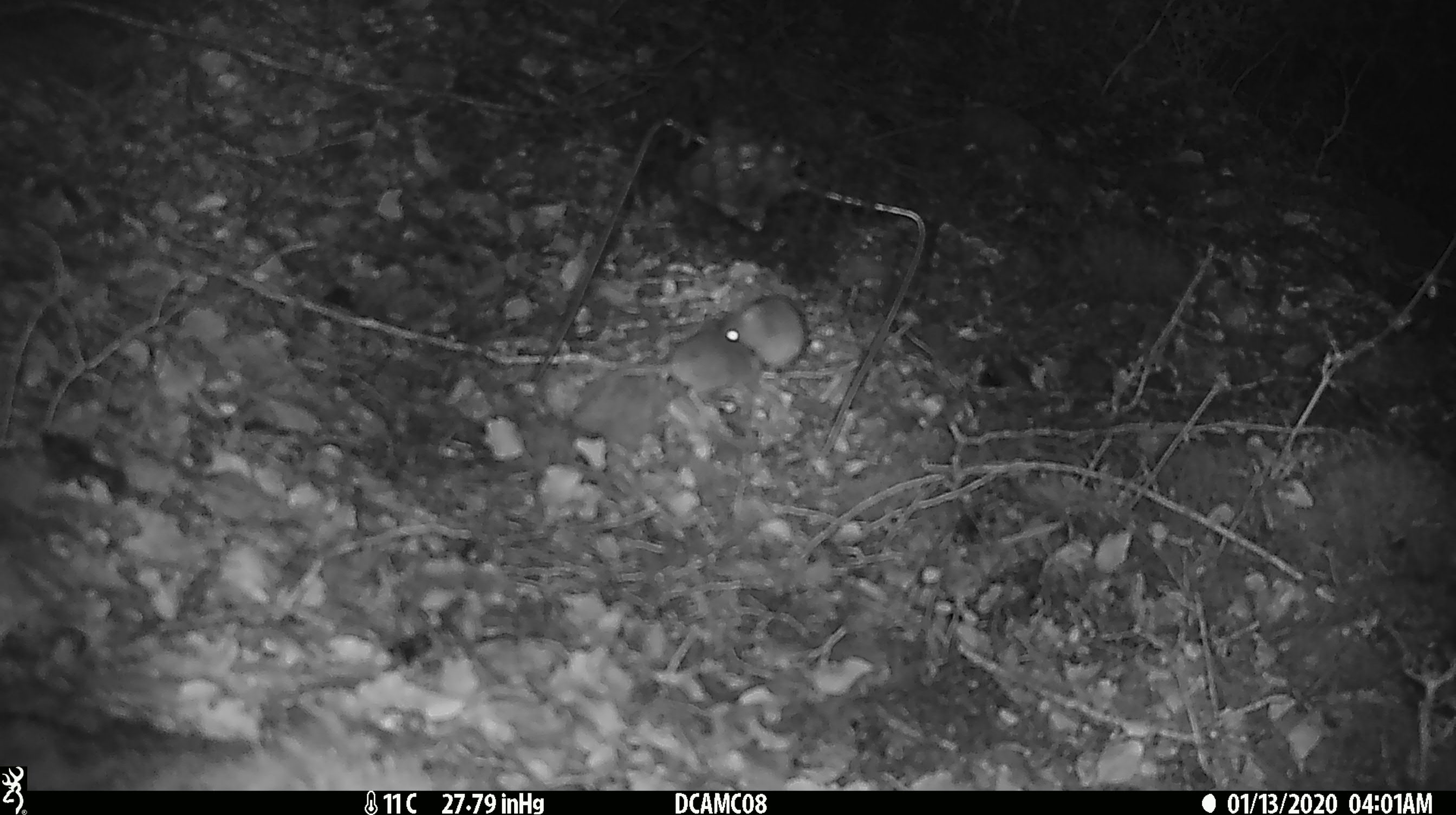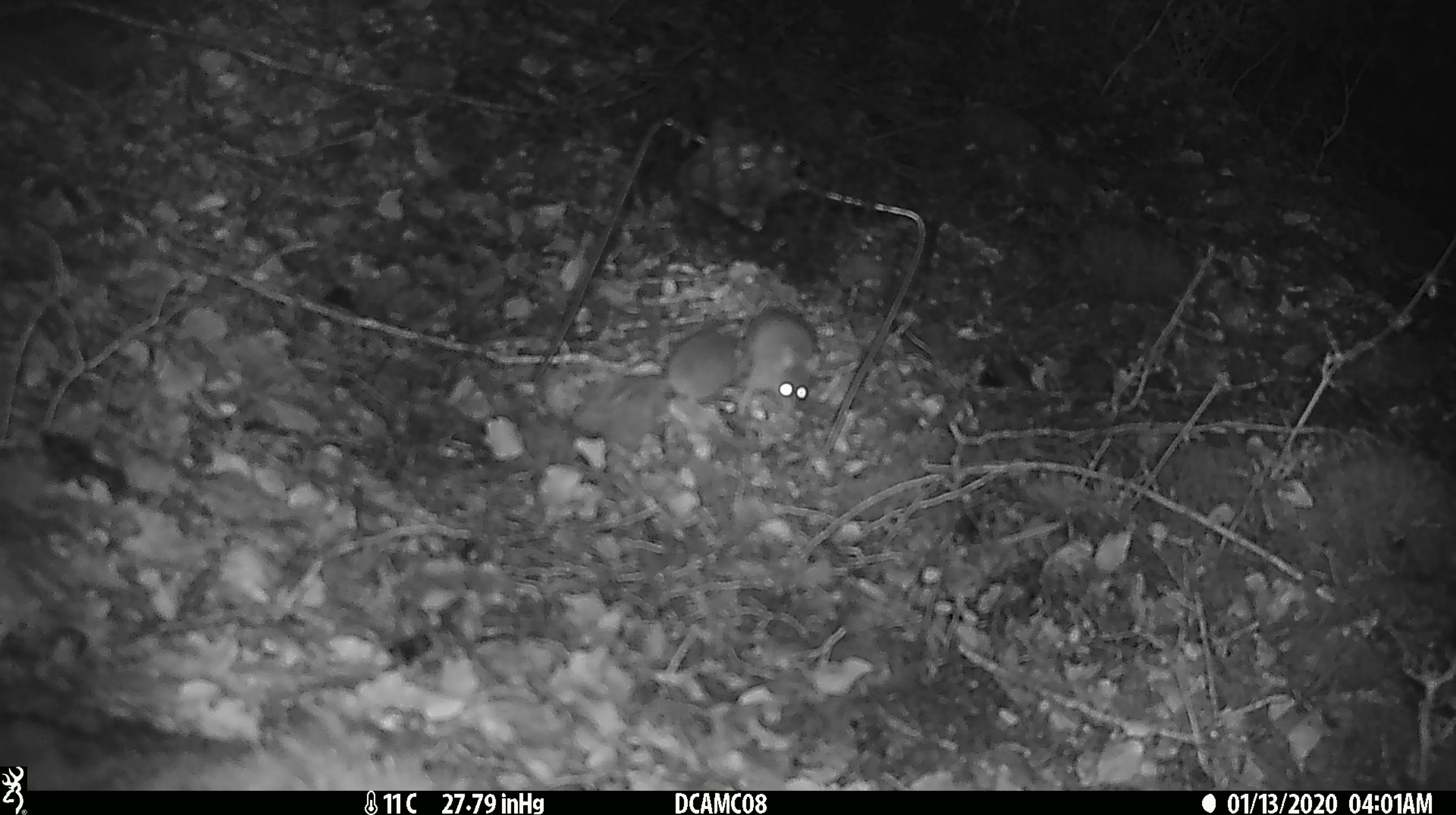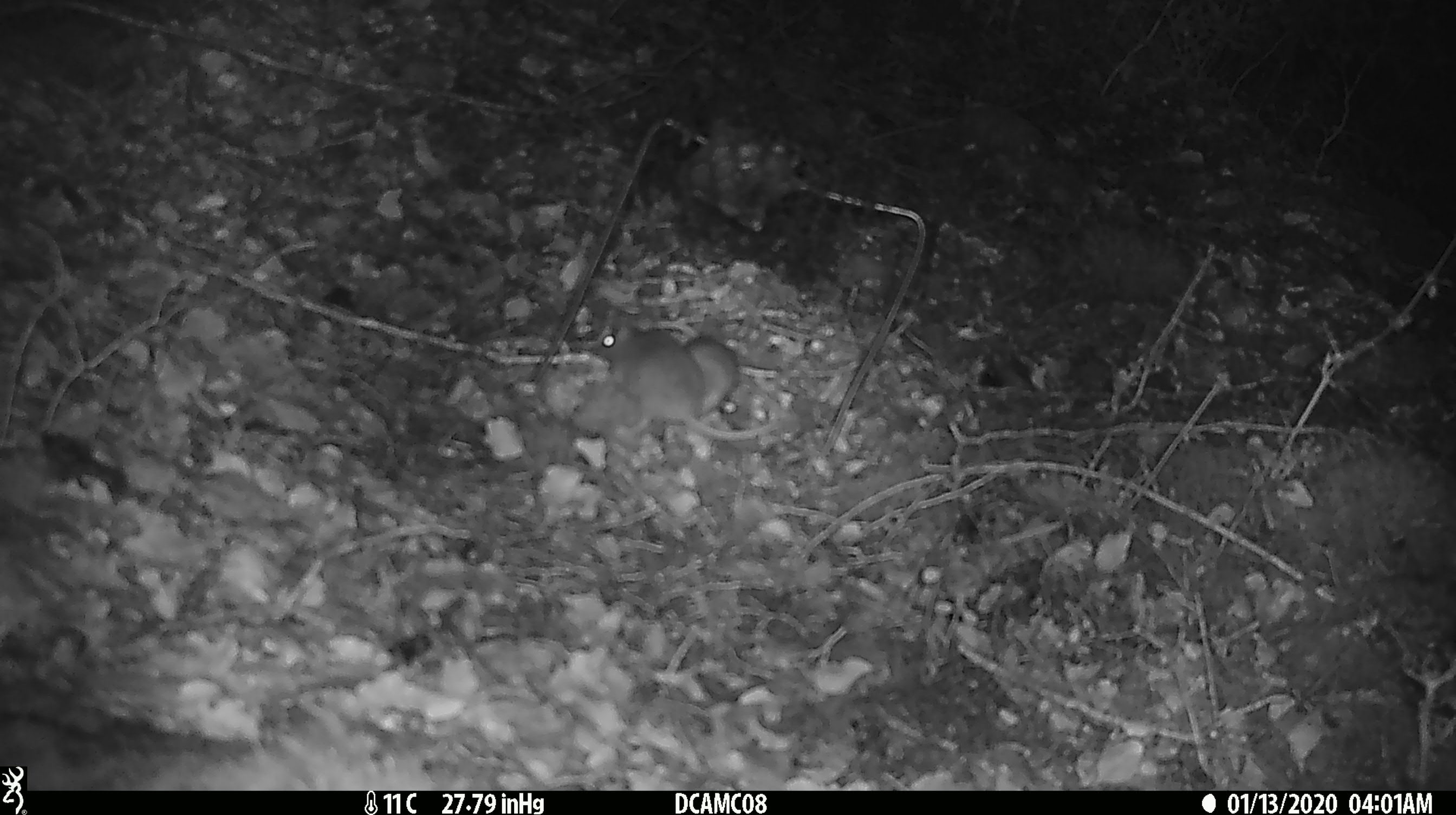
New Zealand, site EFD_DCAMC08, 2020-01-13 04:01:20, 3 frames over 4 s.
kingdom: Animalia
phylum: Chordata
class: Mammalia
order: Rodentia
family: Muridae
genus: Mus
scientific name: Mus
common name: mouse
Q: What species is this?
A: Mouse (Mus).